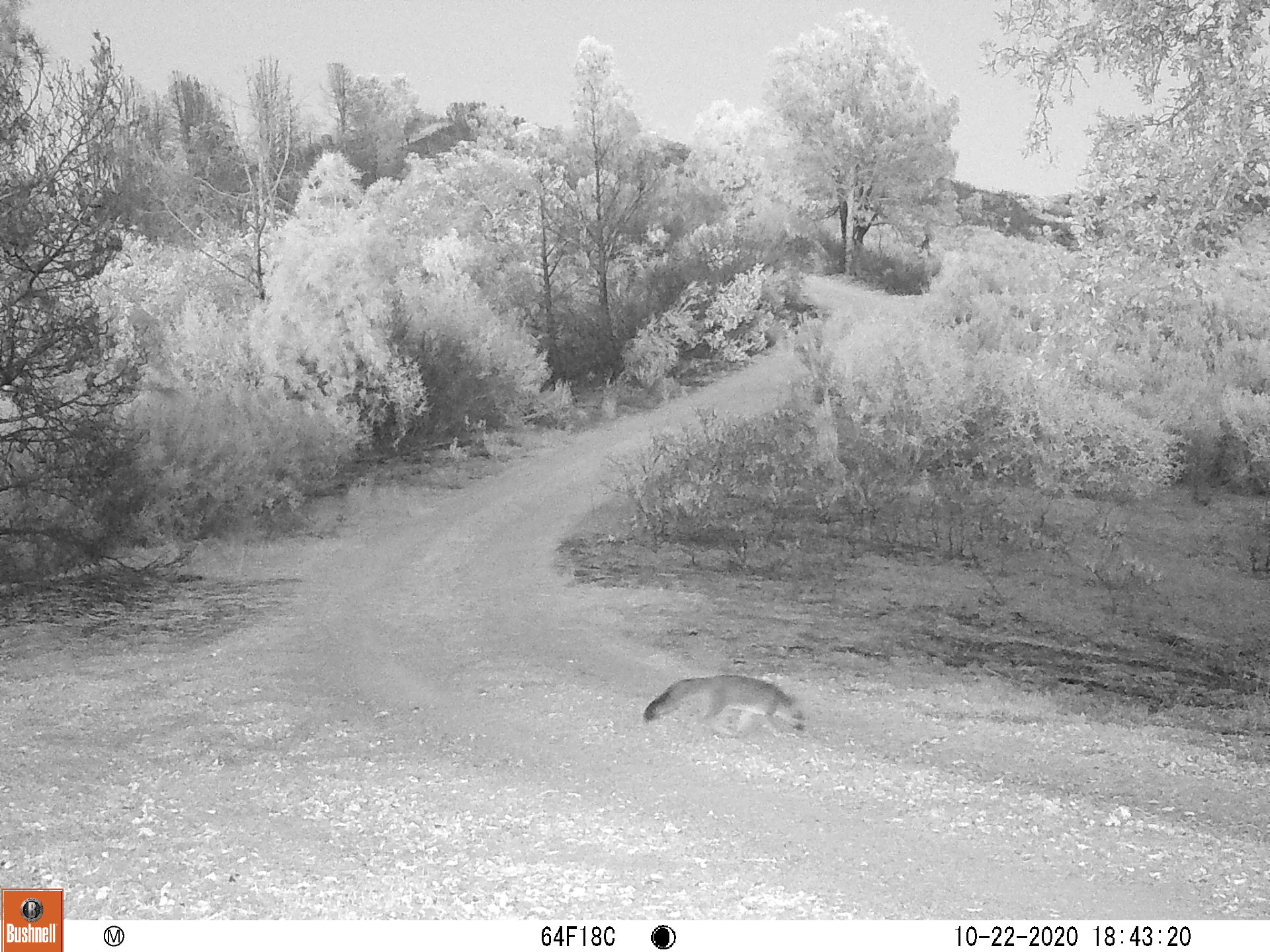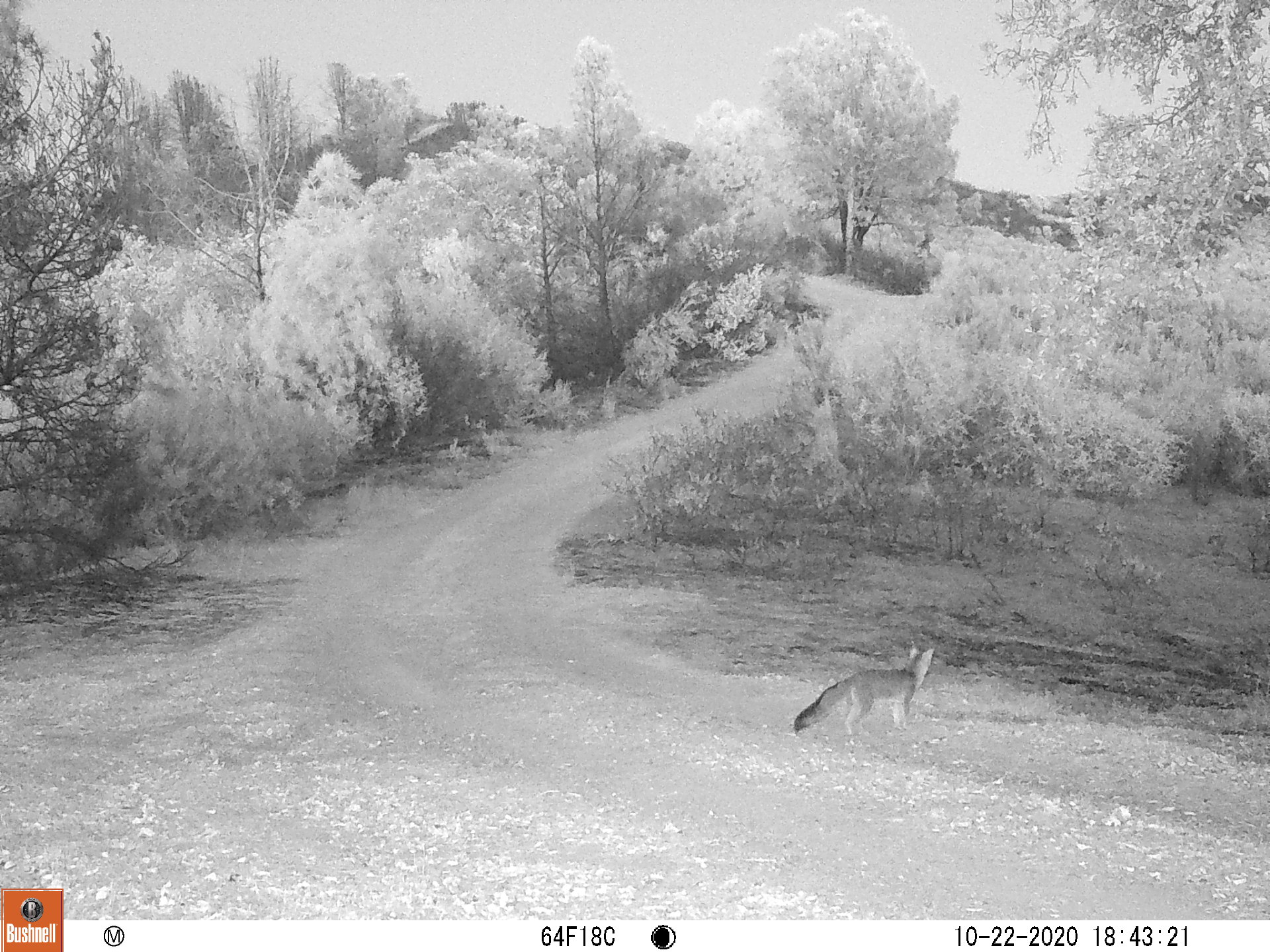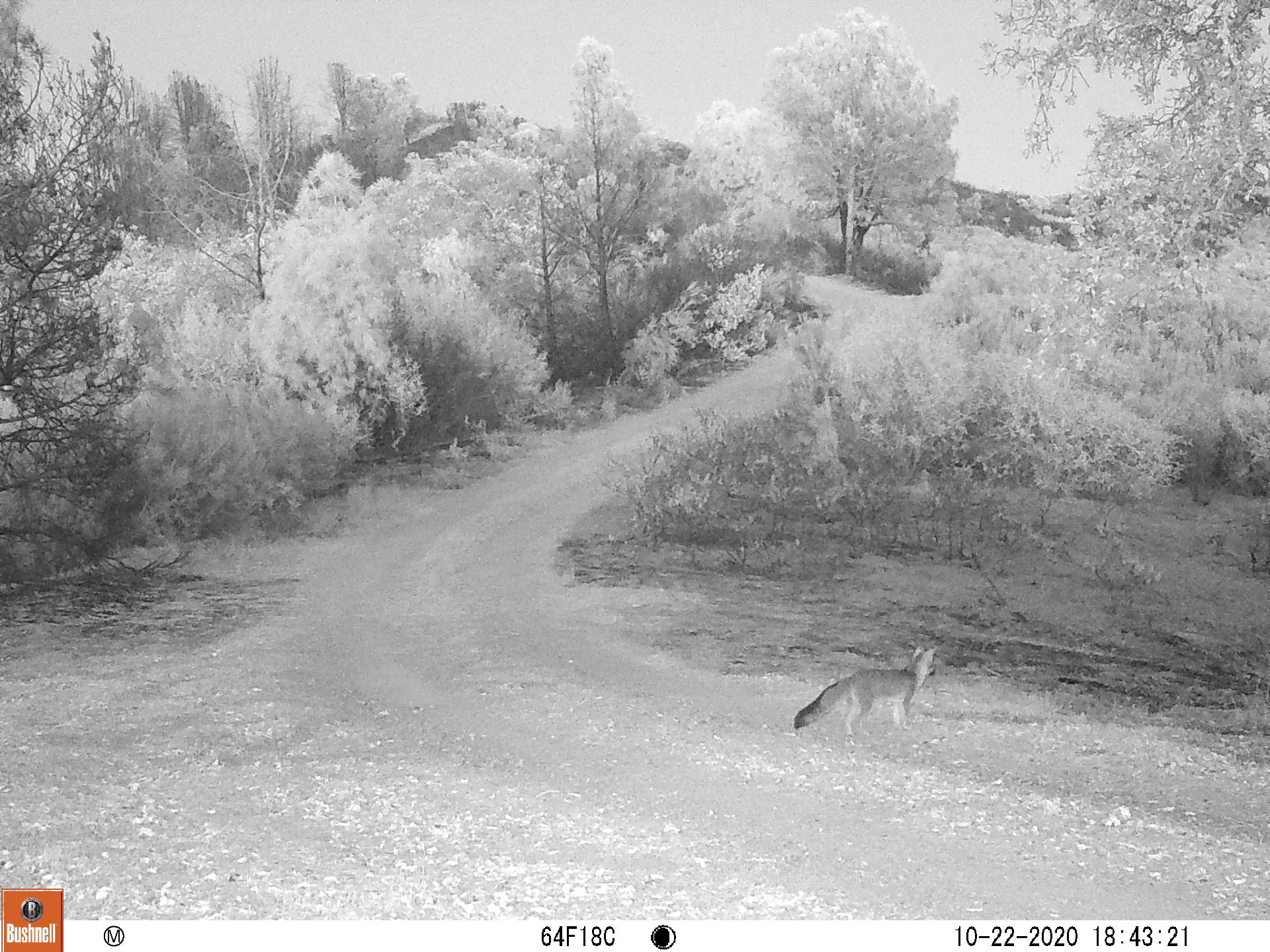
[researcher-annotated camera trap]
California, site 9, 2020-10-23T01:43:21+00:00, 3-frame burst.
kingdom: Animalia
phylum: Chordata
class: Mammalia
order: Carnivora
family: Canidae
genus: Urocyon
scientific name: Urocyon cinereoargenteus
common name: gray fox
Gray fox (Urocyon cinereoargenteus).